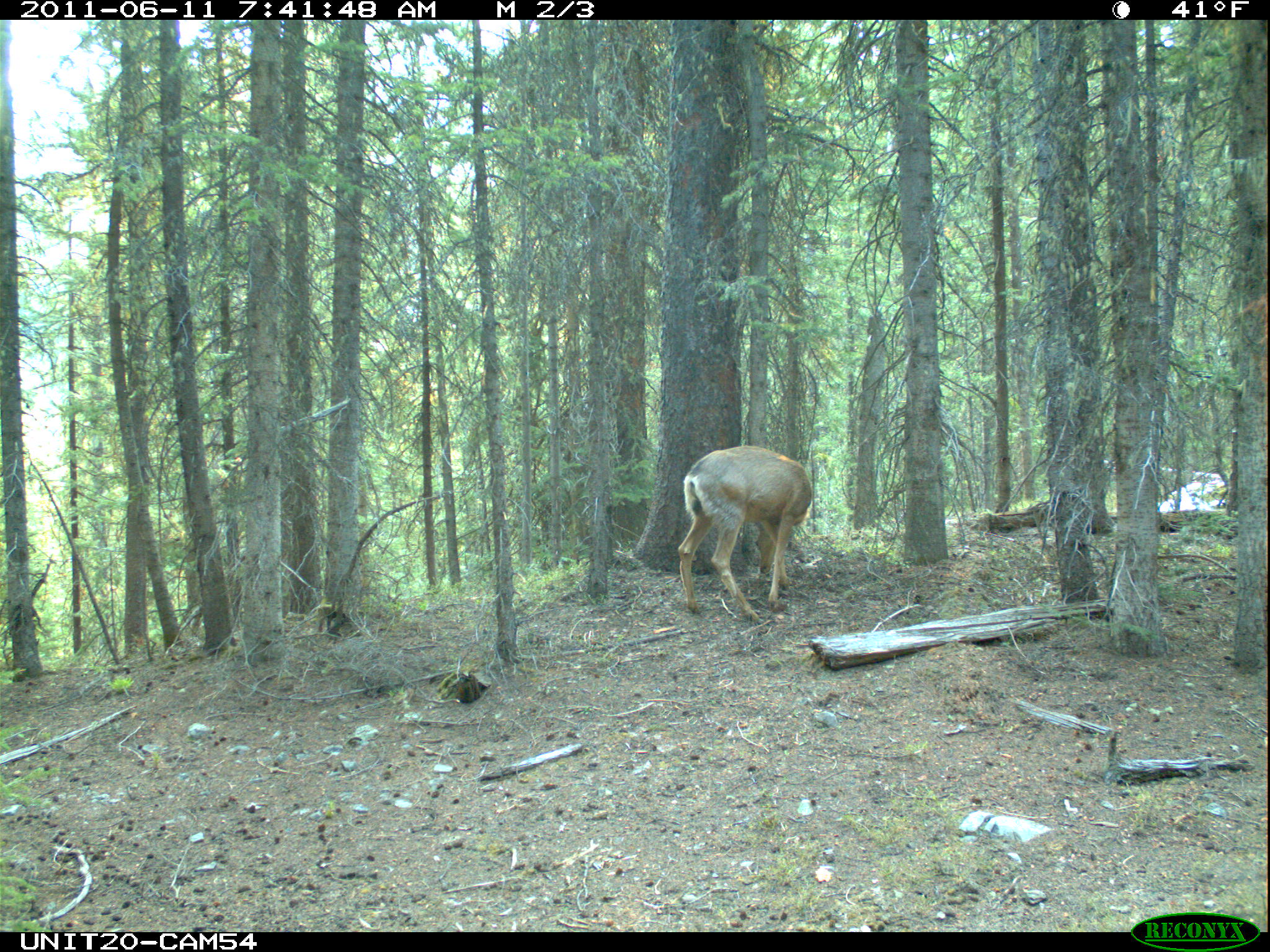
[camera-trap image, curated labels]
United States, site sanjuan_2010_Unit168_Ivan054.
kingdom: Animalia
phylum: Chordata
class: Mammalia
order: Artiodactyla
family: Cervidae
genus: Odocoileus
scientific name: Odocoileus hemionus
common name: mule deer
Odocoileus hemionus (mule deer).